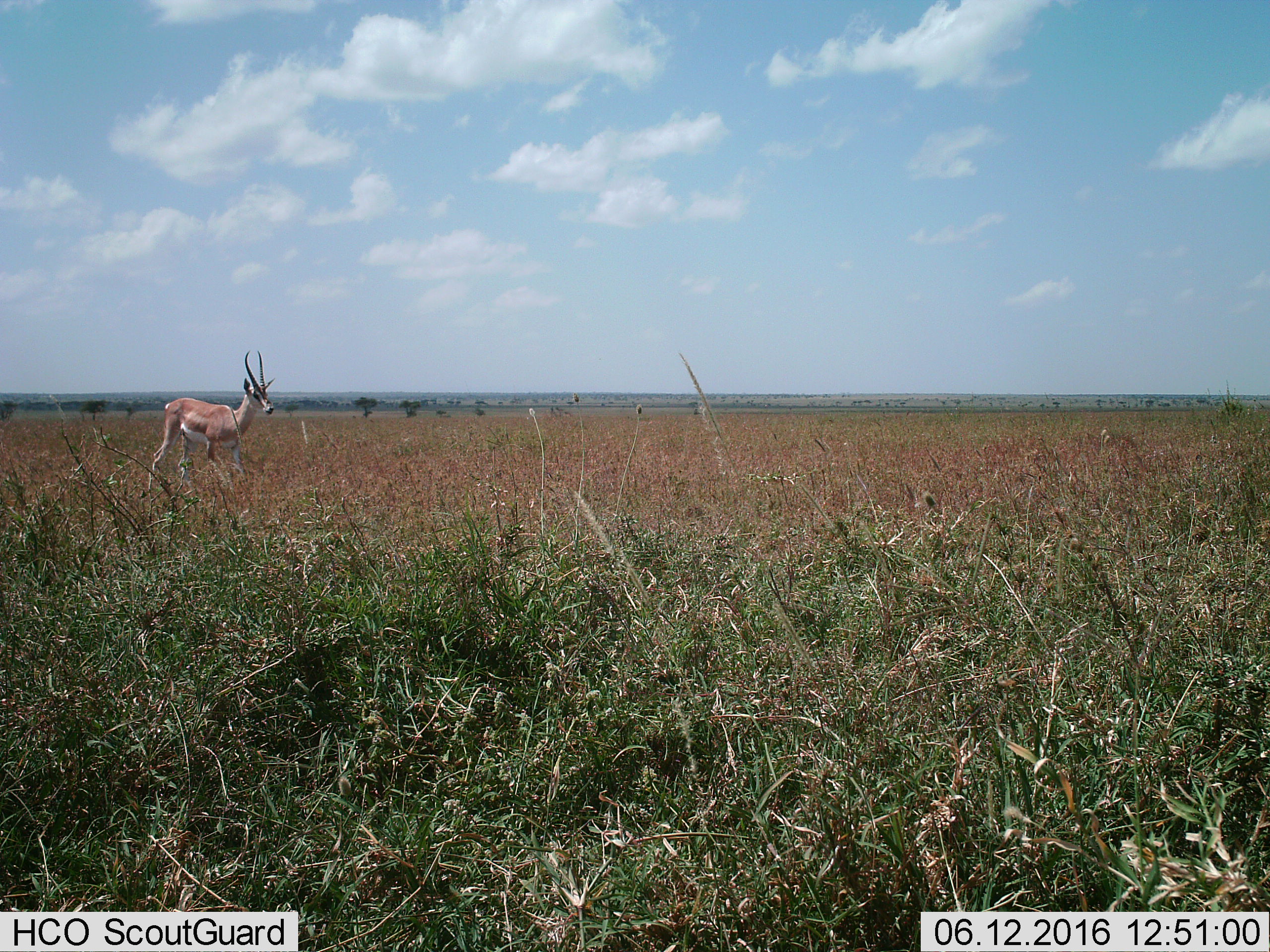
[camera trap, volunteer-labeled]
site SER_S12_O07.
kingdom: Animalia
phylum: Chordata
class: Mammalia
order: Artiodactyla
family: Bovidae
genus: Nanger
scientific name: Nanger granti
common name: grant's gazelle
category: gazellegrants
Gazellegrants (grant's gazelle) (Nanger granti), count 1. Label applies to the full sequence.